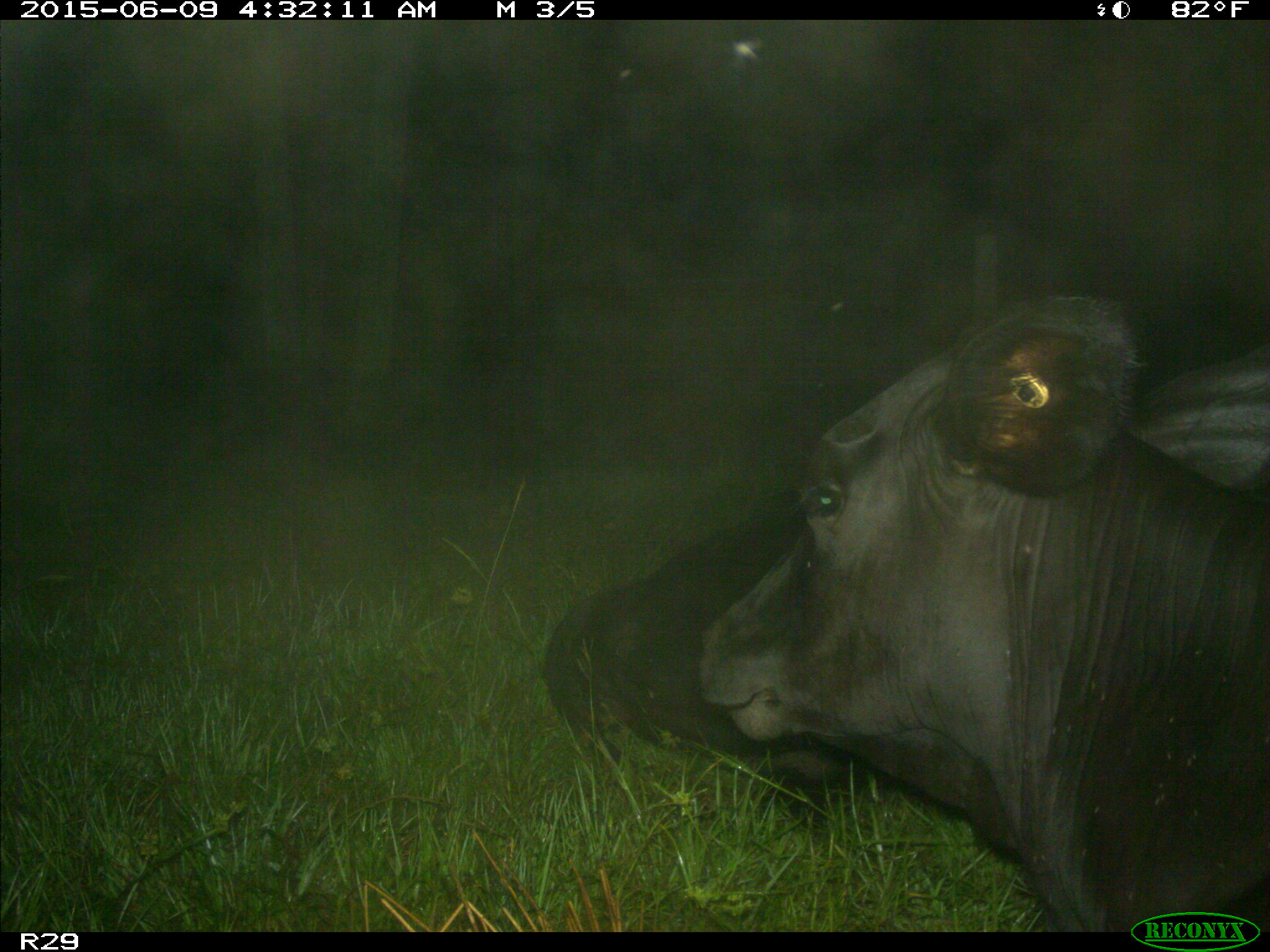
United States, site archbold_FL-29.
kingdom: Animalia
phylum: Chordata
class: Mammalia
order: Artiodactyla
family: Bovidae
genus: Bos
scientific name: Bos taurus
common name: domestic cow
Bos taurus (domestic cow).